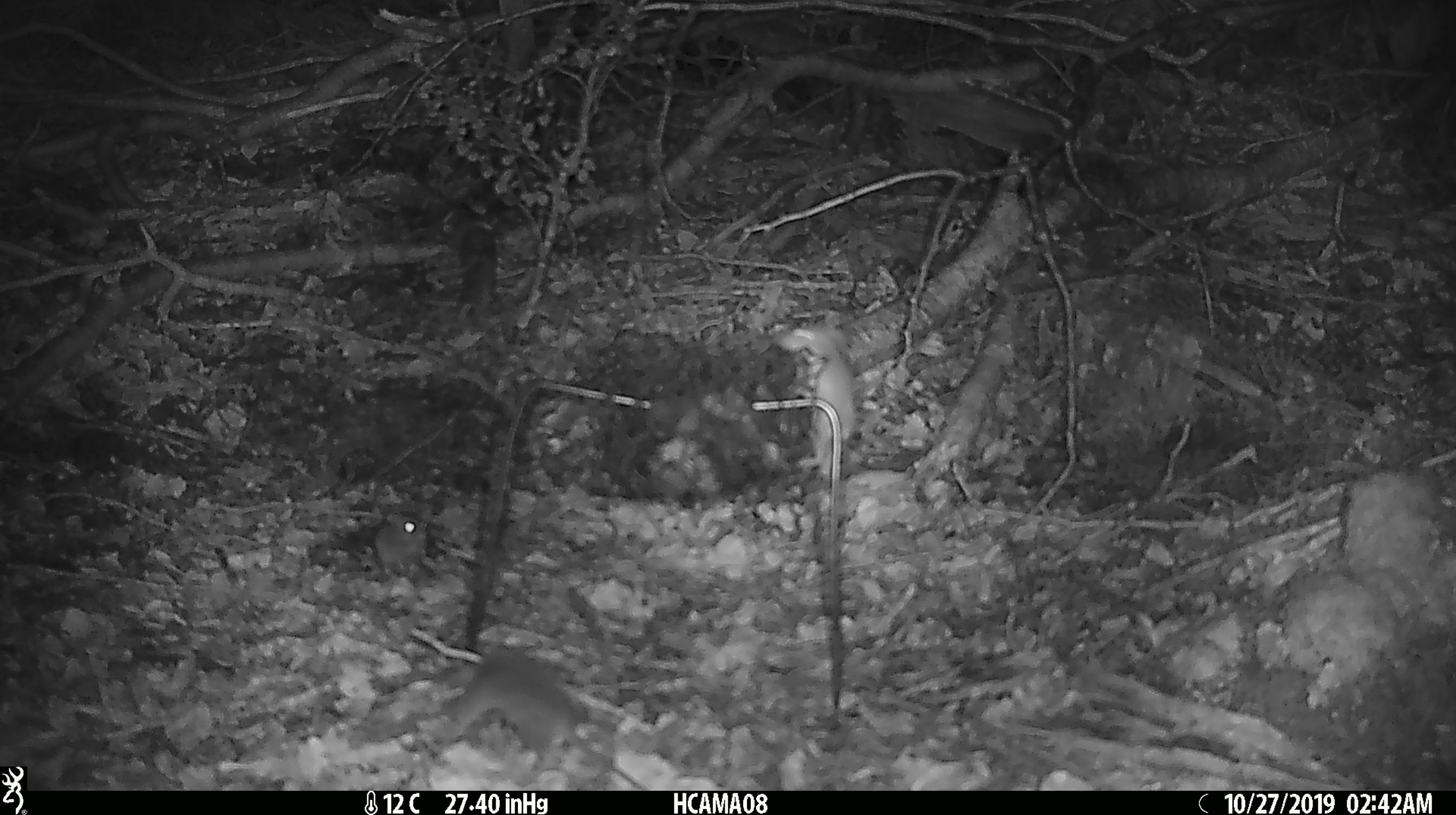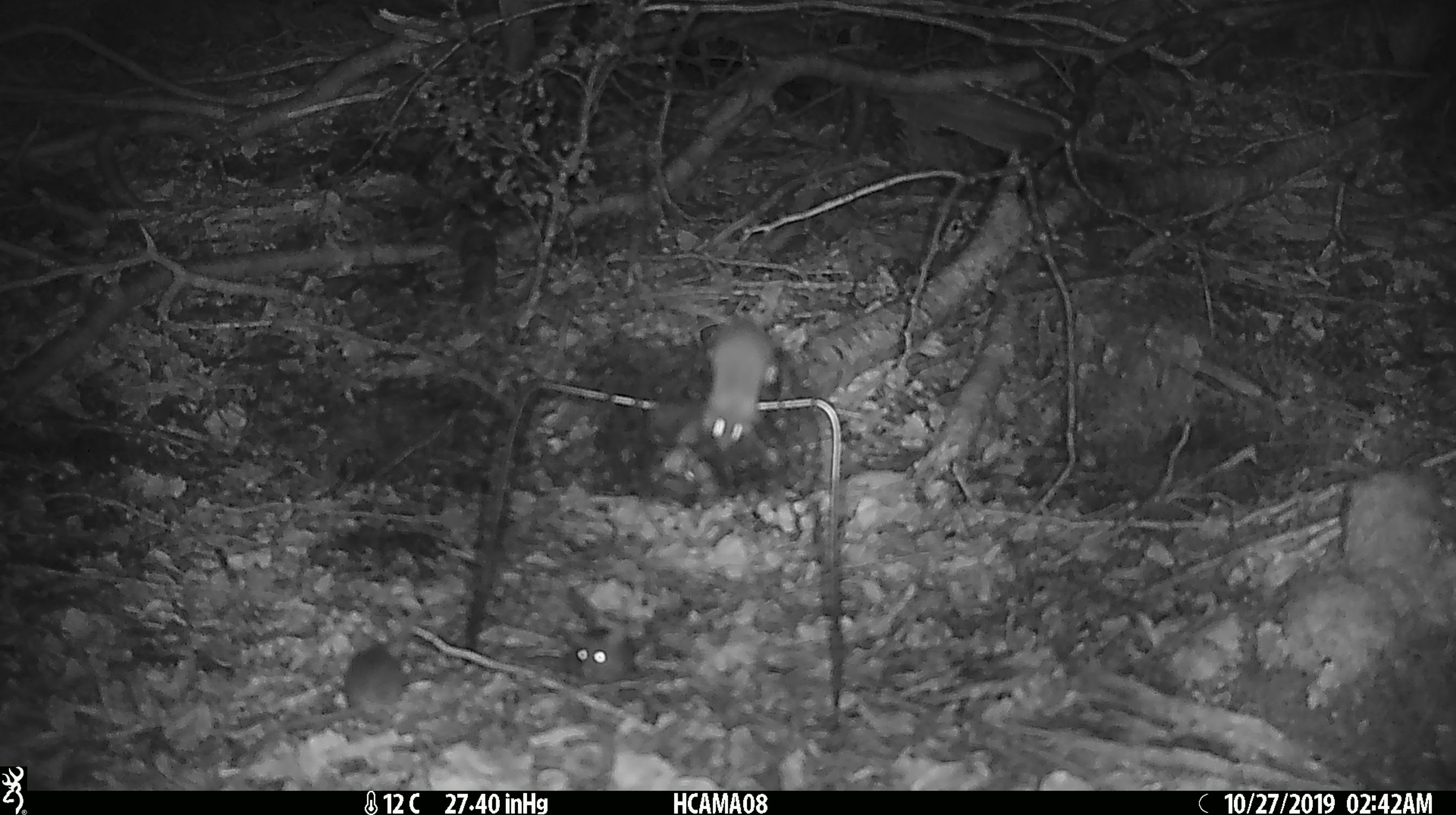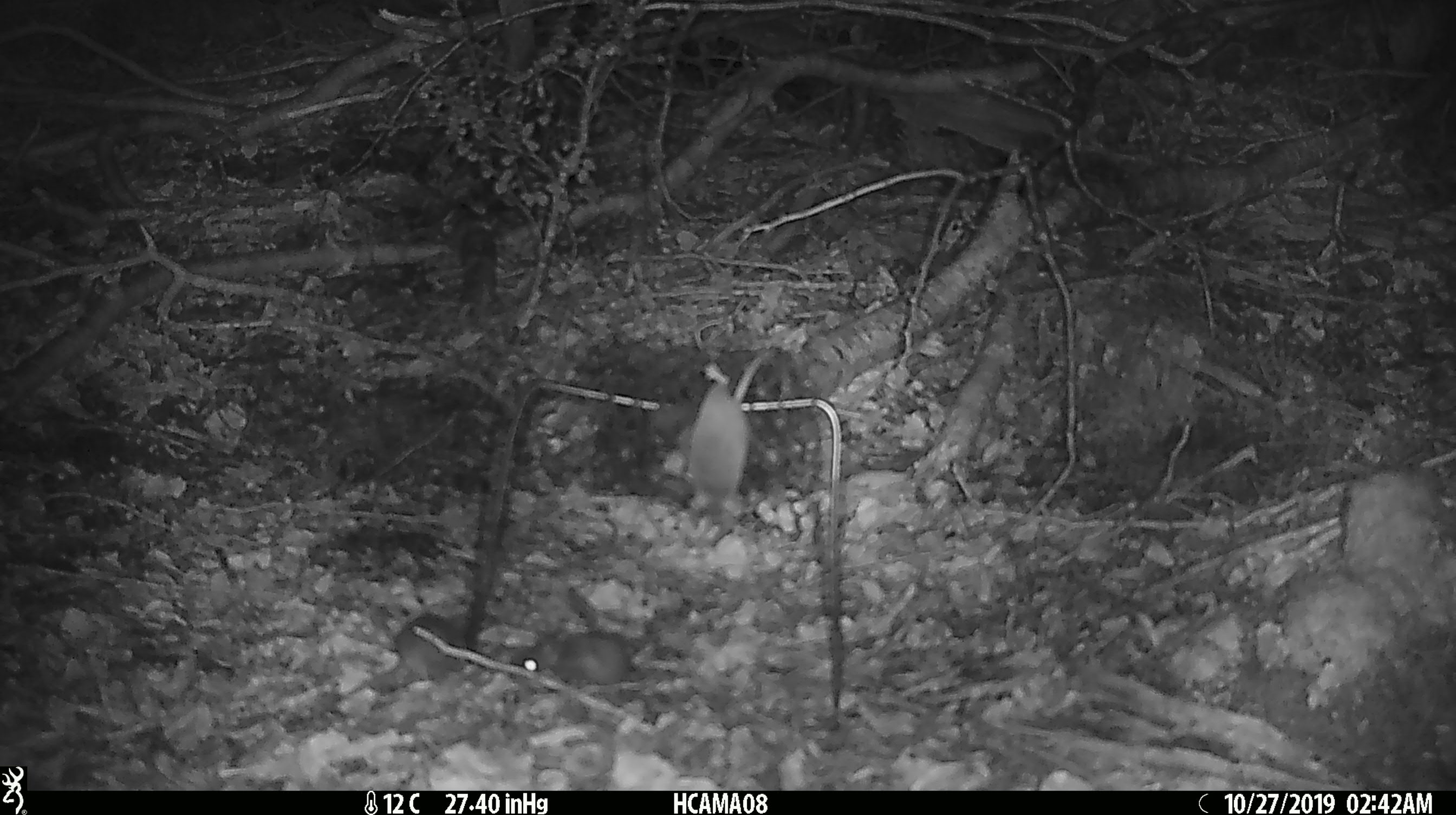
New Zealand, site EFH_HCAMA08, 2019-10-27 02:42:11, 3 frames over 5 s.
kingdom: Animalia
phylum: Chordata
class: Mammalia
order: Rodentia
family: Muridae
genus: Mus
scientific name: Mus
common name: mouse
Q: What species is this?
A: Mouse (Mus).